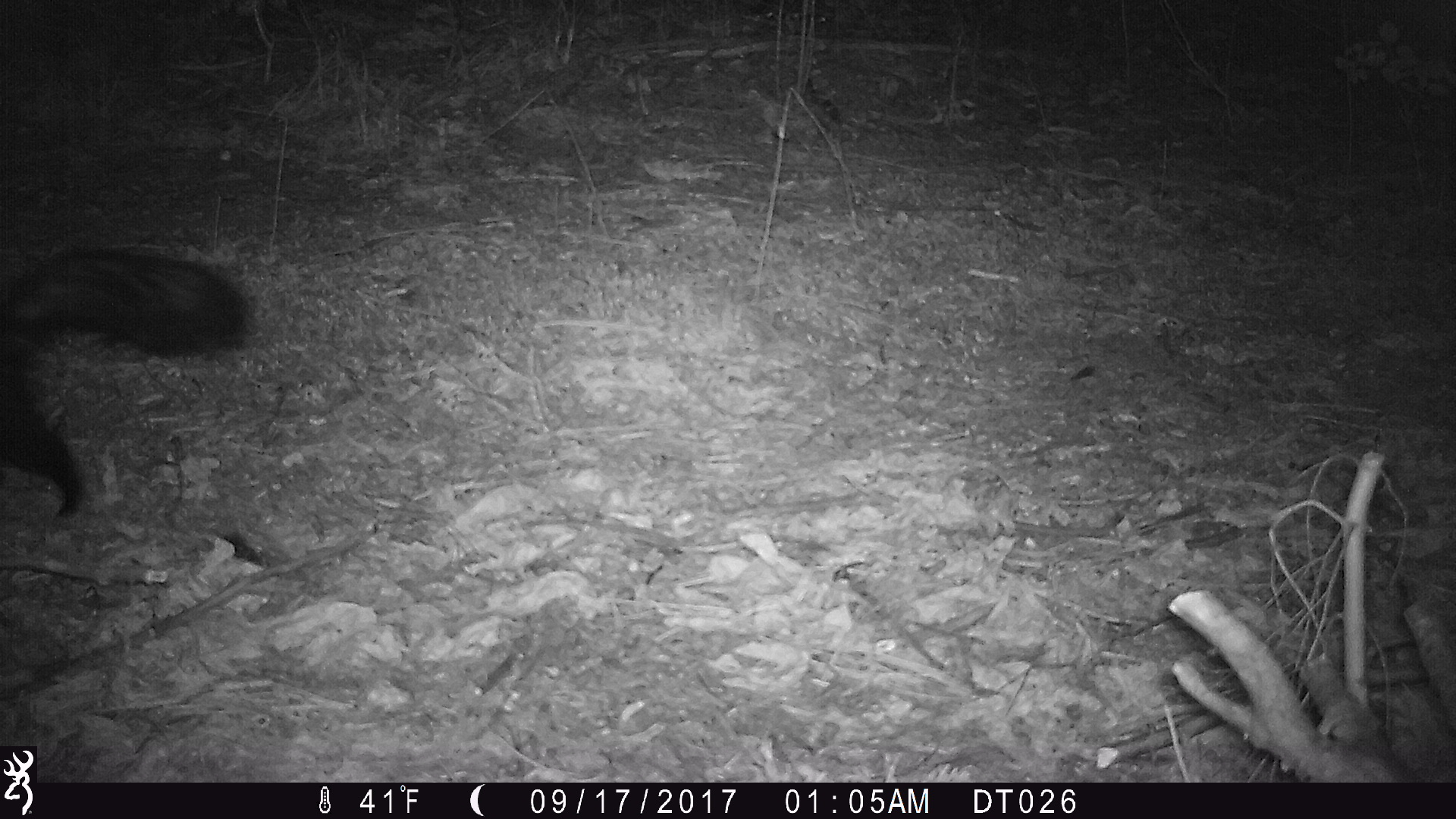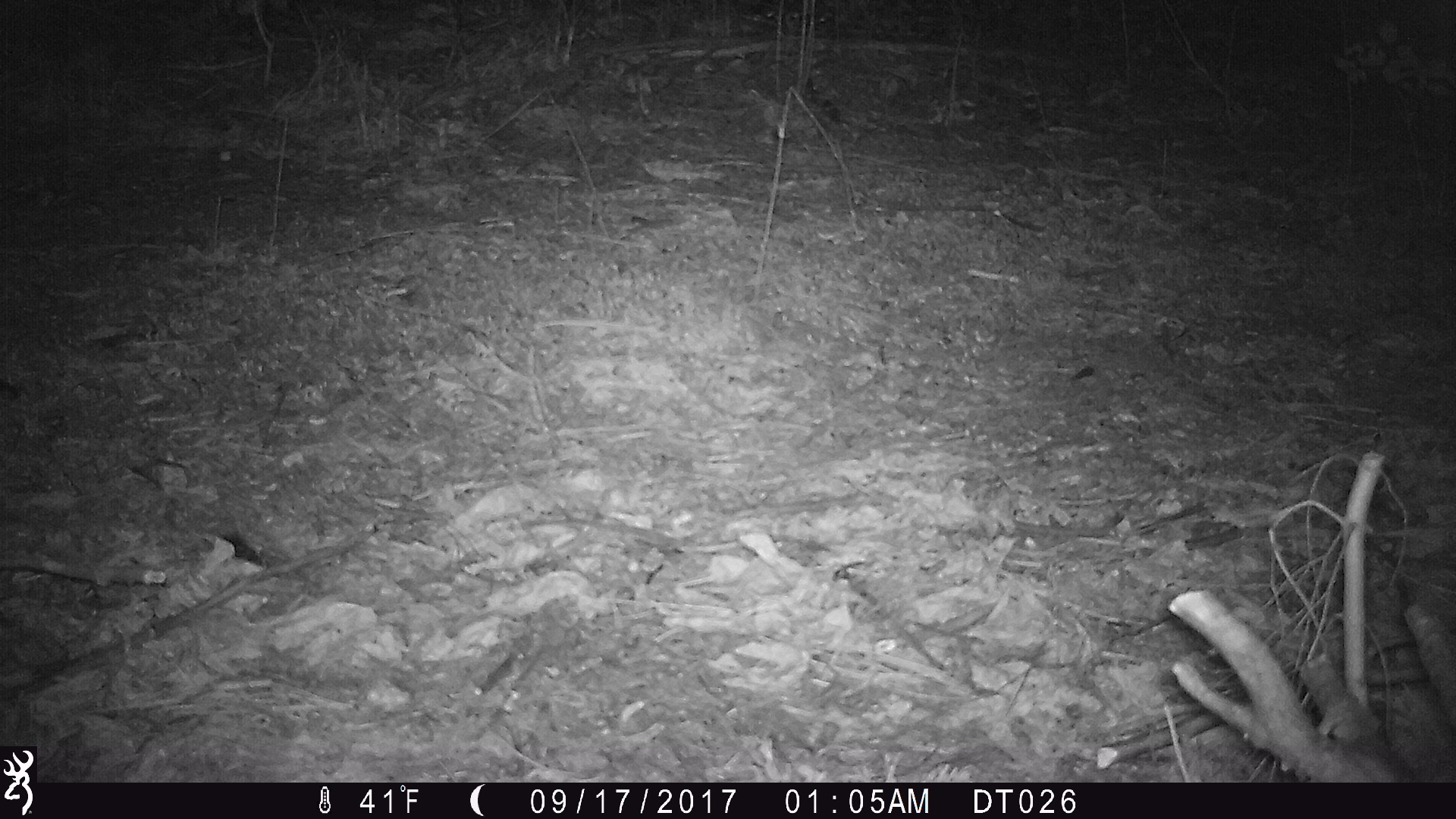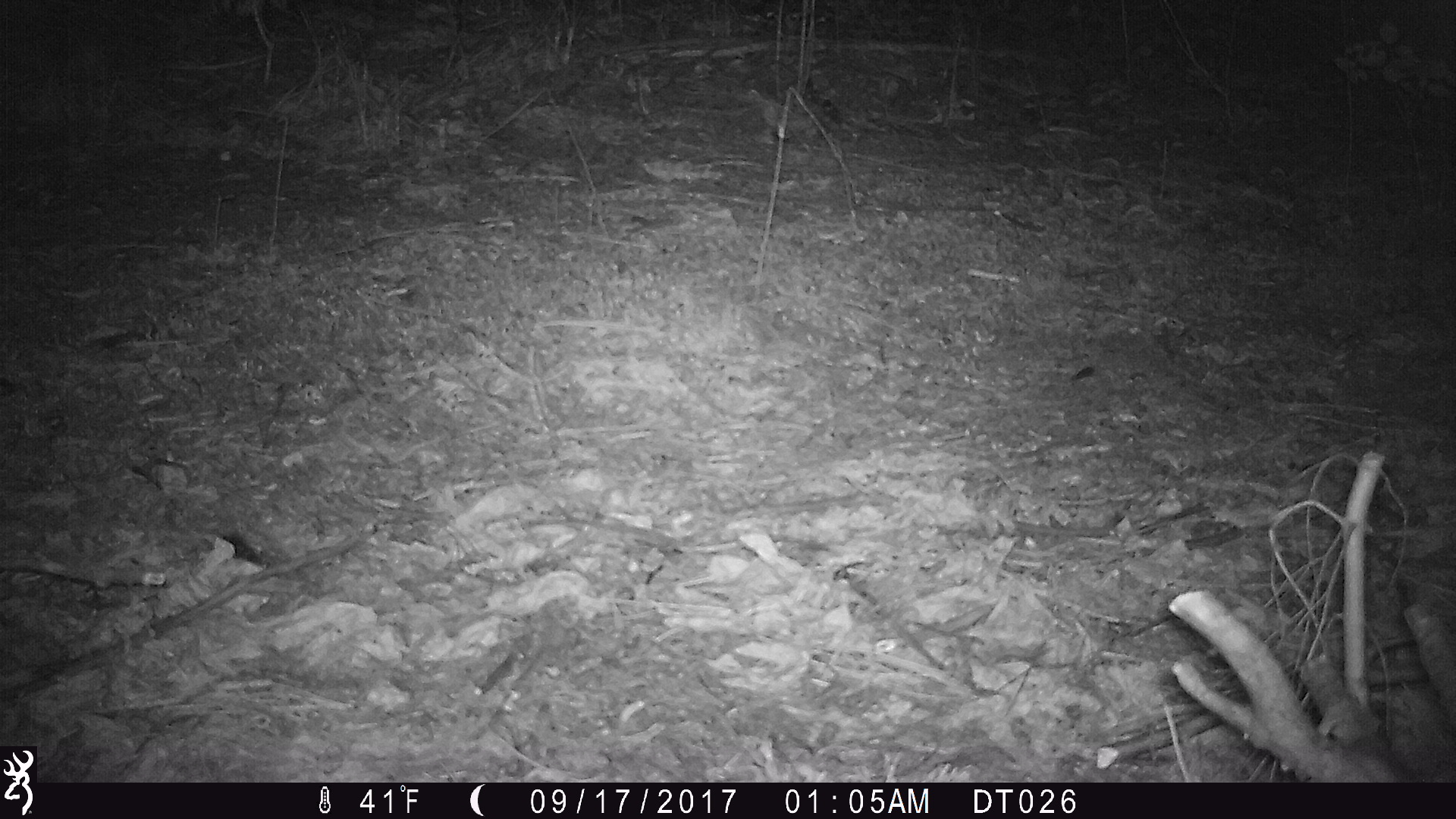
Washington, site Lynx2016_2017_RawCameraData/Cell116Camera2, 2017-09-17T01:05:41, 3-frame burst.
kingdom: Animalia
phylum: Chordata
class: Mammalia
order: Carnivora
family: Mephitidae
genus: Mephitis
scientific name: Mephitis mephitis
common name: striped skunk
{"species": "Mephitis mephitis (striped skunk)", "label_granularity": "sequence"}